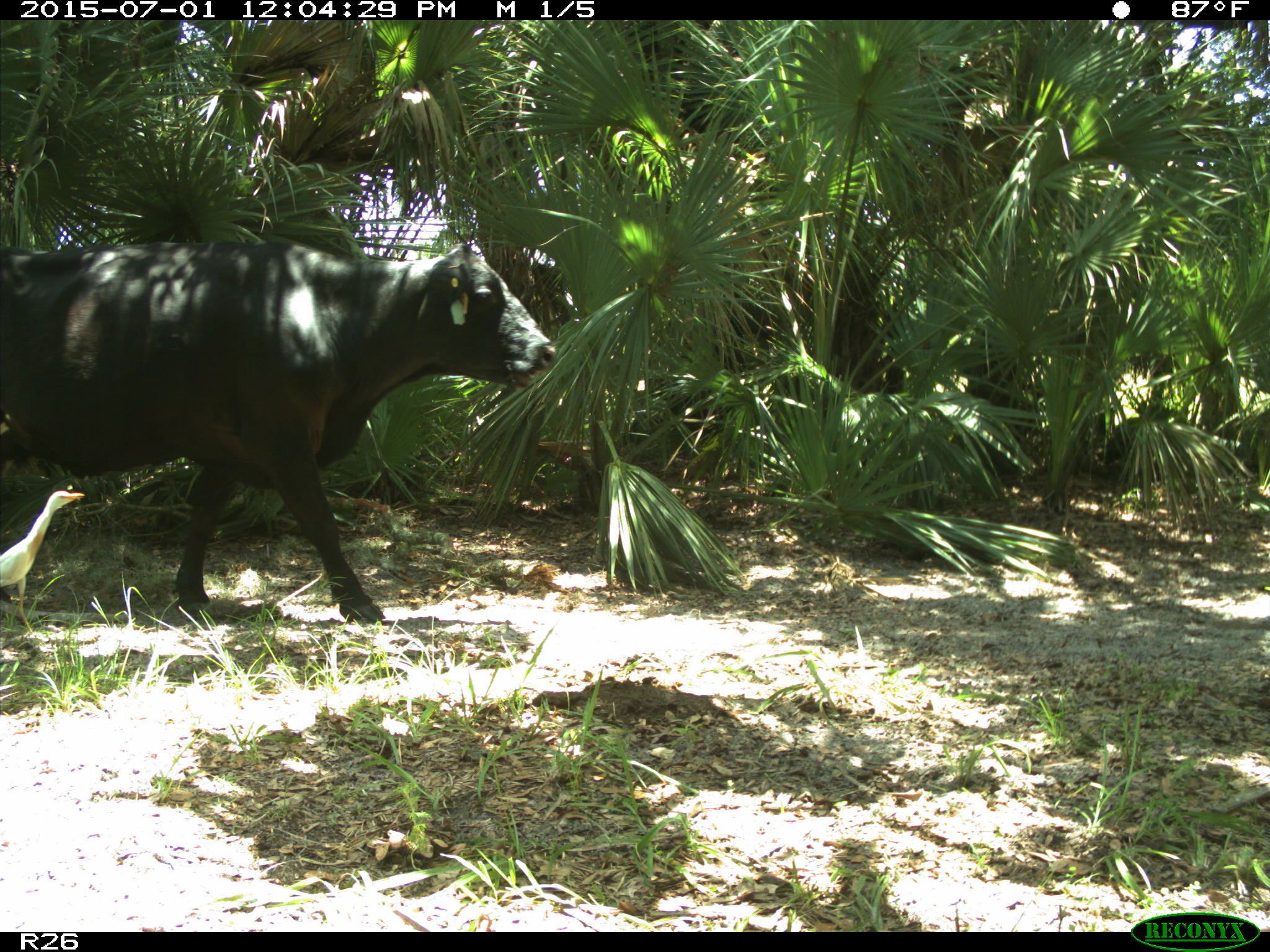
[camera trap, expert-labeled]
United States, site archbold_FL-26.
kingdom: Animalia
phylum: Chordata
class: Mammalia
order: Artiodactyla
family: Bovidae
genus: Bos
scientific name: Bos taurus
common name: domestic cow